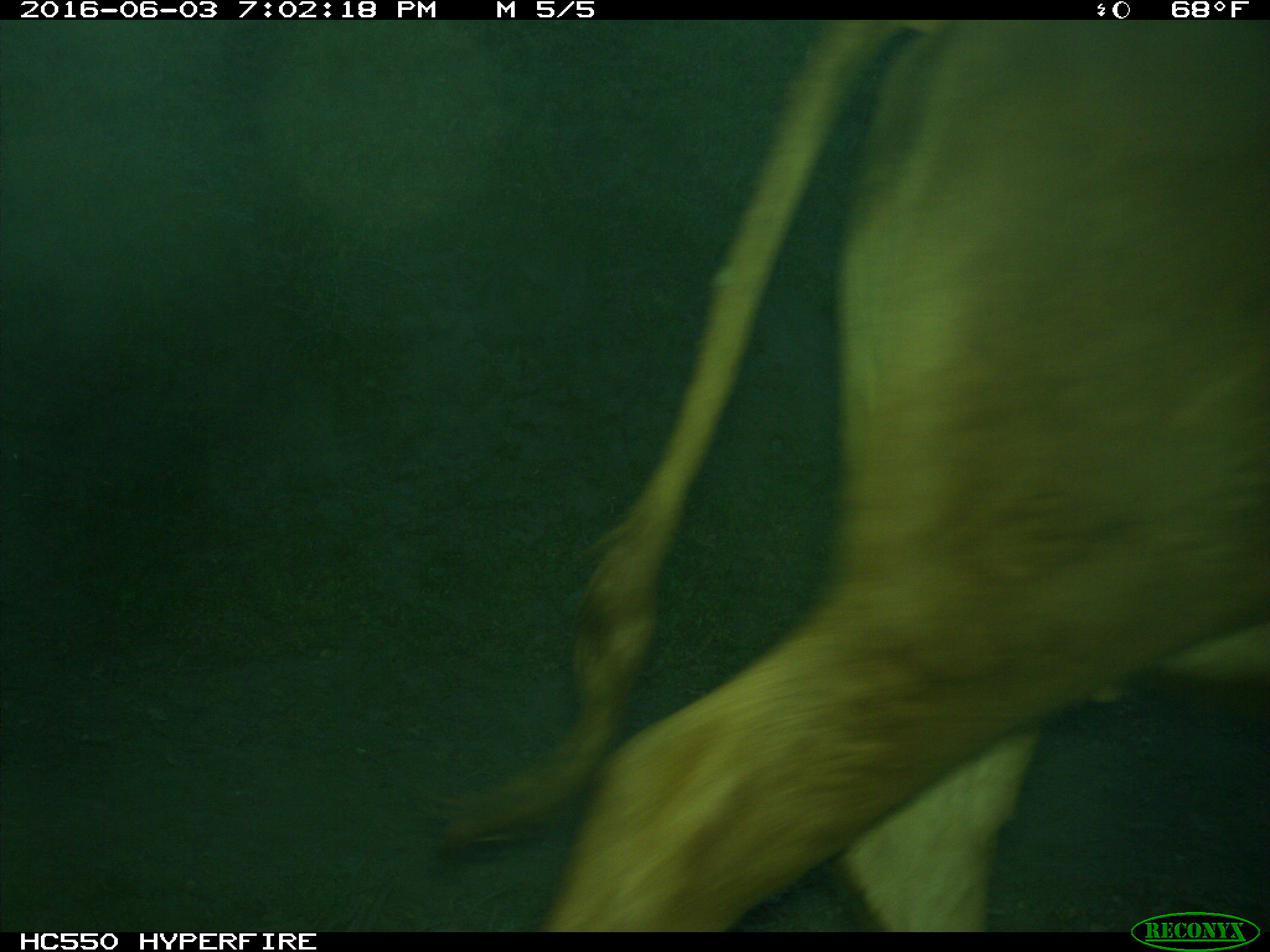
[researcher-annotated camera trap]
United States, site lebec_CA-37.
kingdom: Animalia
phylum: Chordata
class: Mammalia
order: Artiodactyla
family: Bovidae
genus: Bos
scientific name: Bos taurus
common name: domestic cow